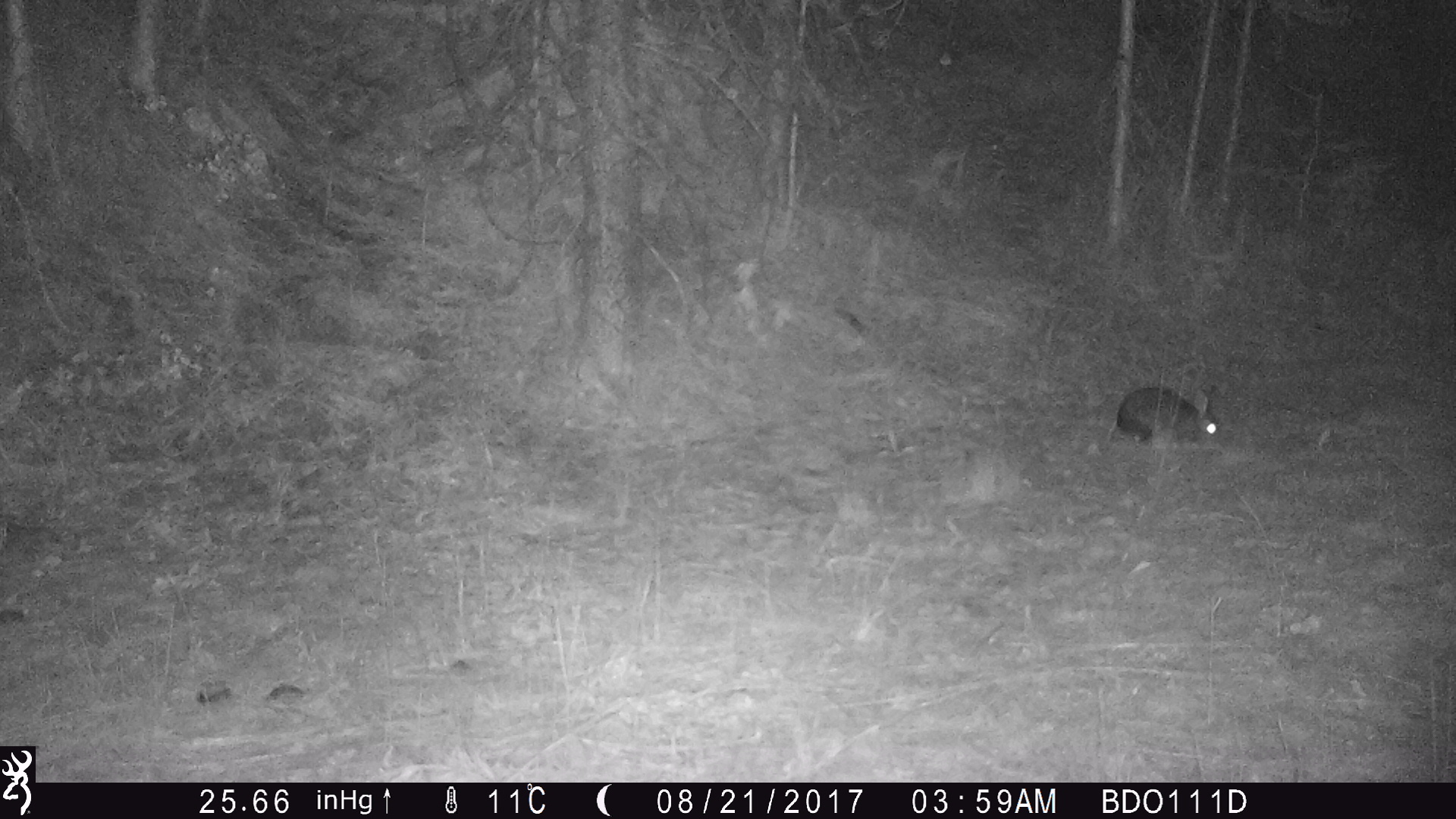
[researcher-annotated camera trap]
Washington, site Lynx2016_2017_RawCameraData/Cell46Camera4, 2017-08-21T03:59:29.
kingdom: Animalia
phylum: Chordata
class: Mammalia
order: Lagomorpha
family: Leporidae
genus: Lepus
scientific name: Lepus americanus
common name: snowshoe hare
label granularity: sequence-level